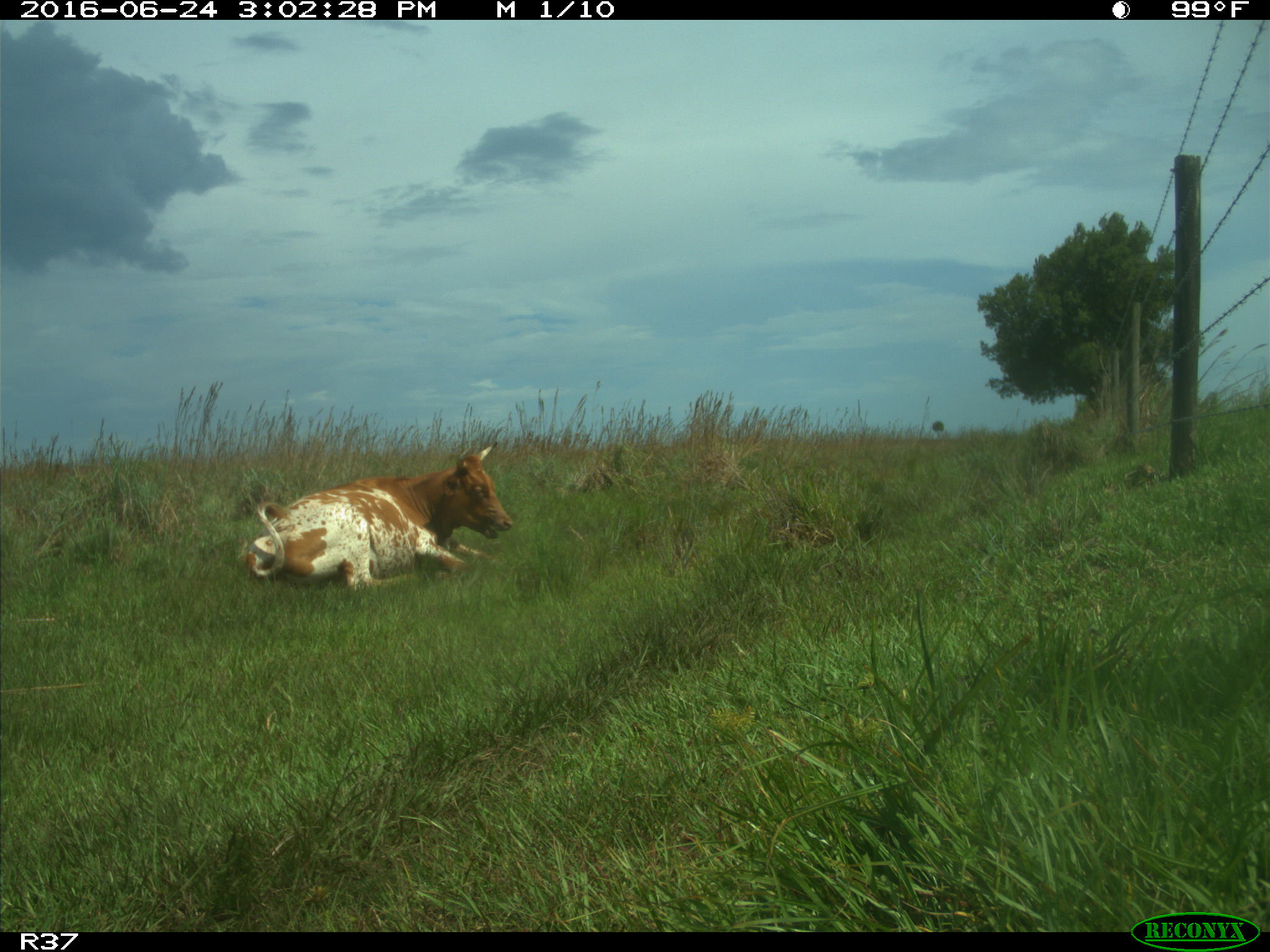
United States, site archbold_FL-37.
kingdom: Animalia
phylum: Chordata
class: Mammalia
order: Artiodactyla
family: Bovidae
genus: Bos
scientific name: Bos taurus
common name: domestic cow